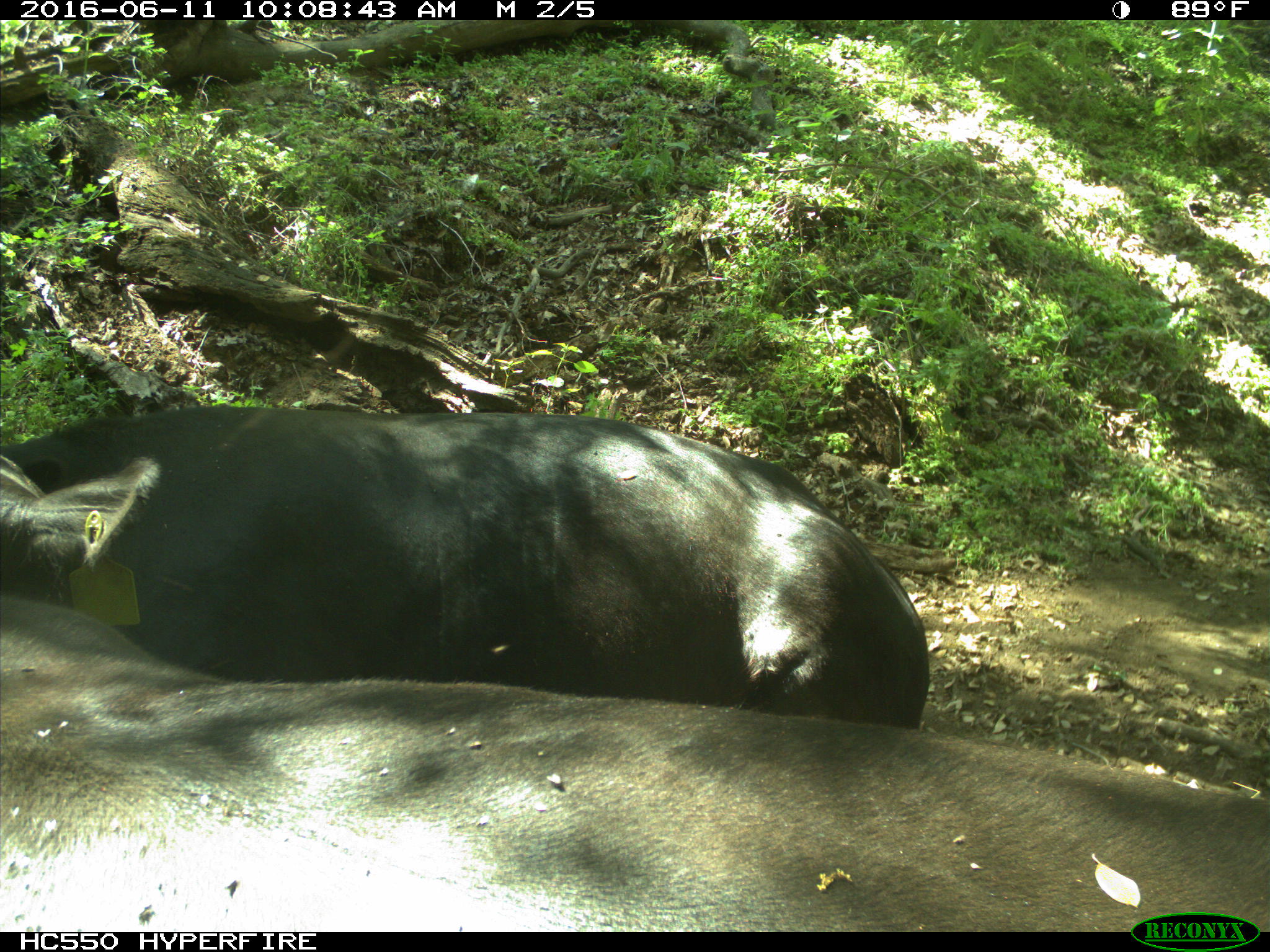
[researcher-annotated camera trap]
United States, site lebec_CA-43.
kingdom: Animalia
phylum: Chordata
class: Mammalia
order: Artiodactyla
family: Bovidae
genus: Bos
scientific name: Bos taurus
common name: domestic cow